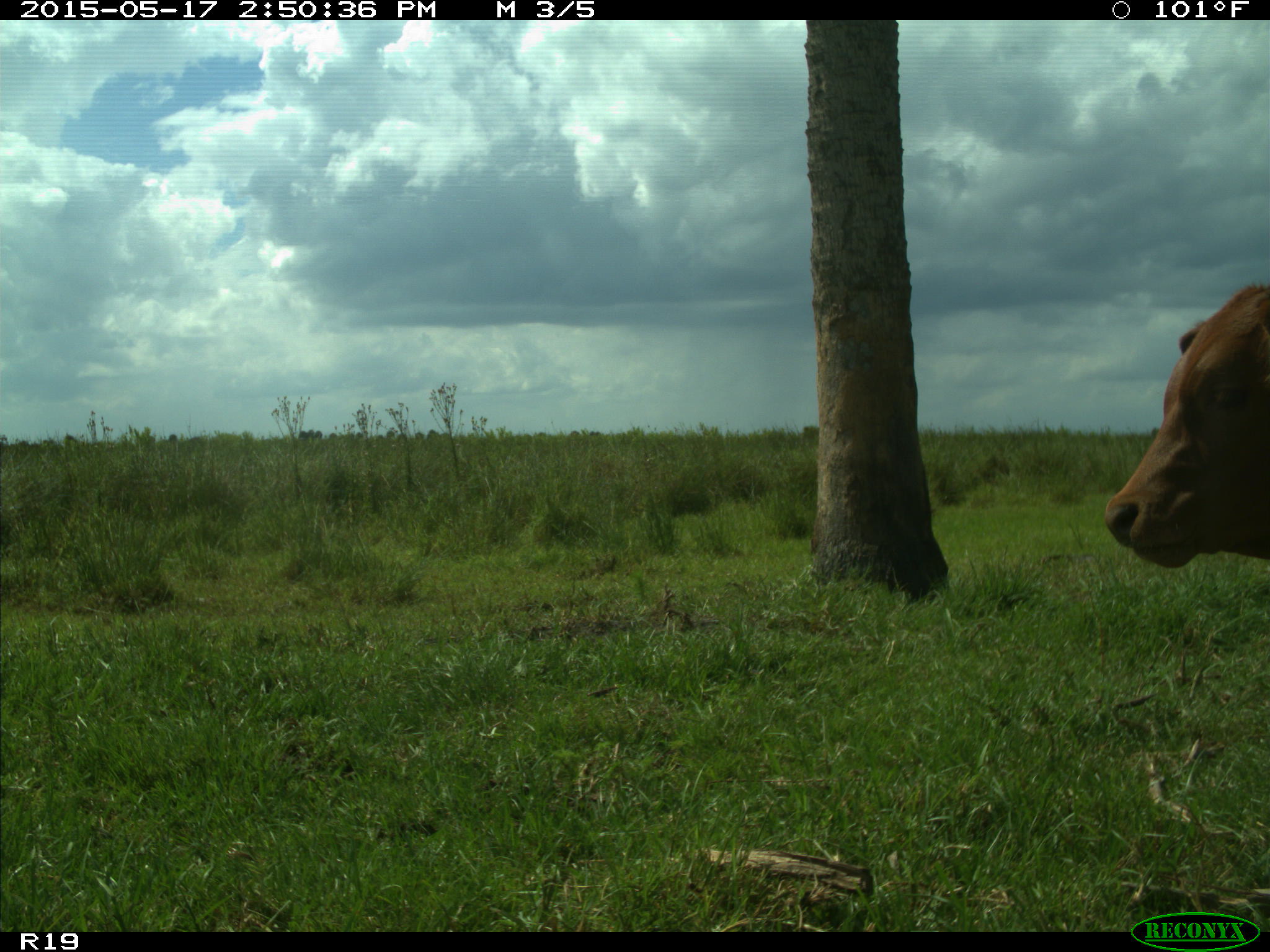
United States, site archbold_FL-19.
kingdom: Animalia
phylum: Chordata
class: Mammalia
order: Artiodactyla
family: Bovidae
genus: Bos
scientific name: Bos taurus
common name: domestic cow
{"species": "Bos taurus (domestic cow)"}